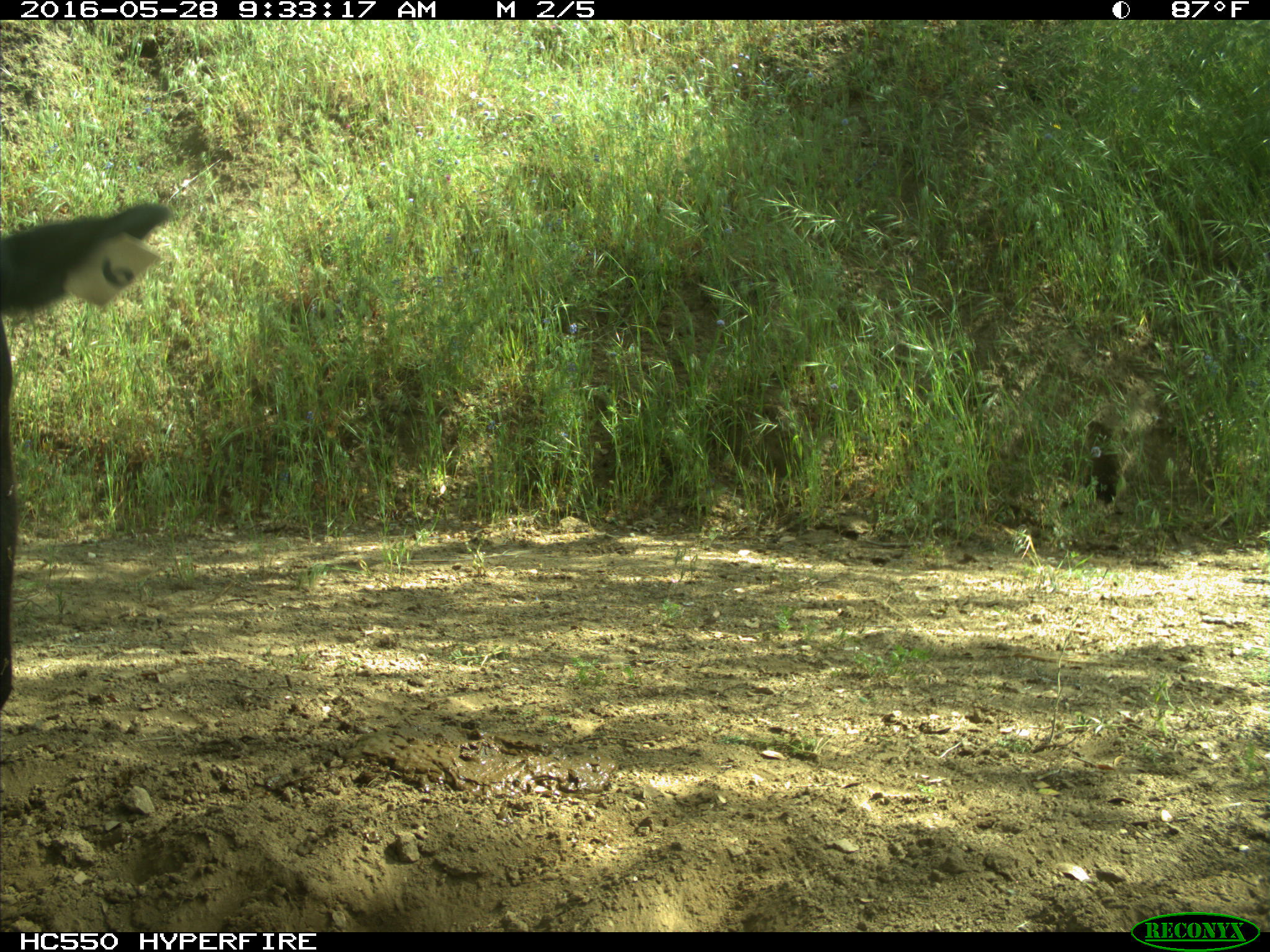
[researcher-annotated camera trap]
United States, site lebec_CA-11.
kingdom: Animalia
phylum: Chordata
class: Mammalia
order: Artiodactyla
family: Bovidae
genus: Bos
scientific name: Bos taurus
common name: domestic cow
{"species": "Bos taurus (domestic cow)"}